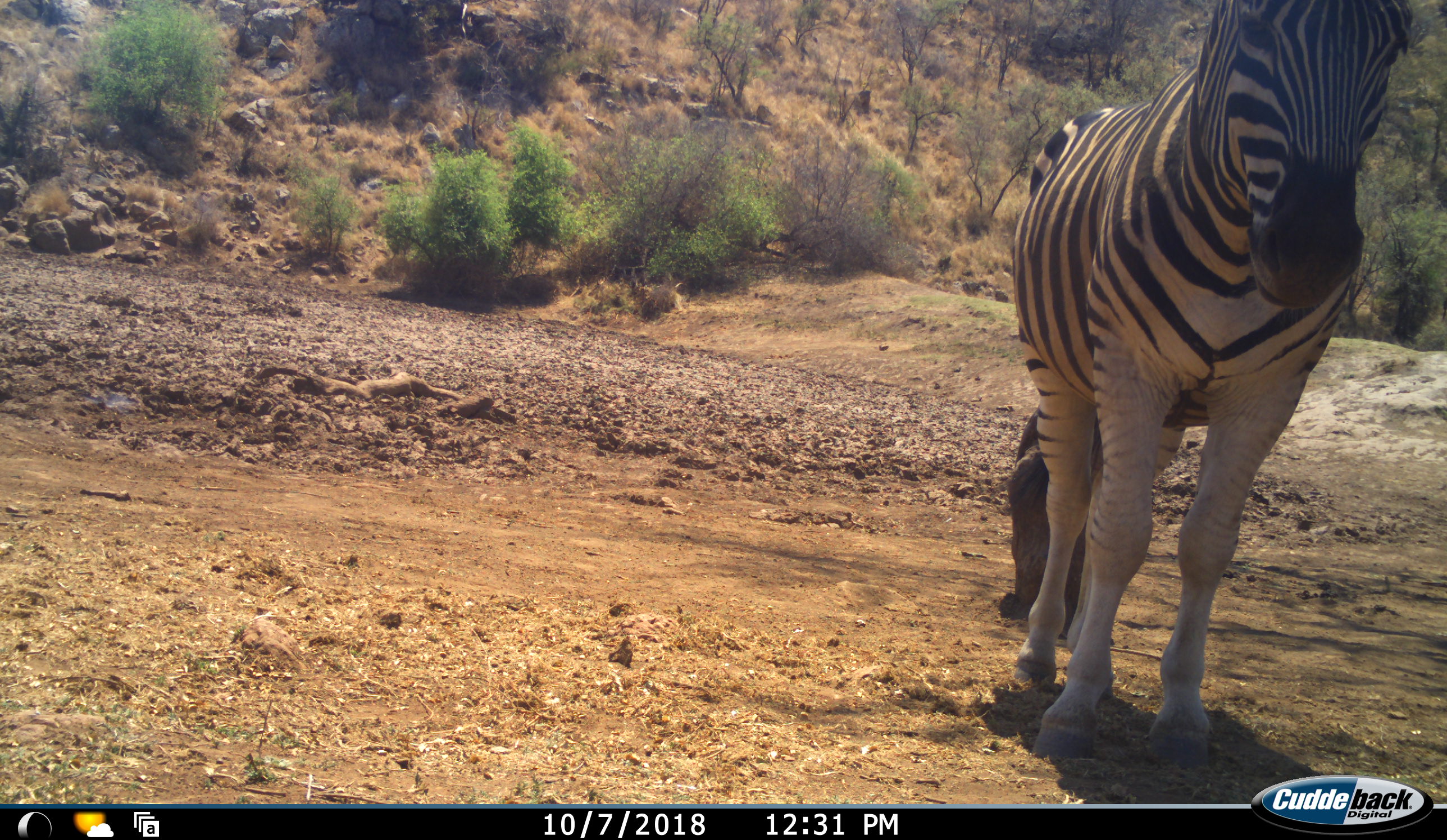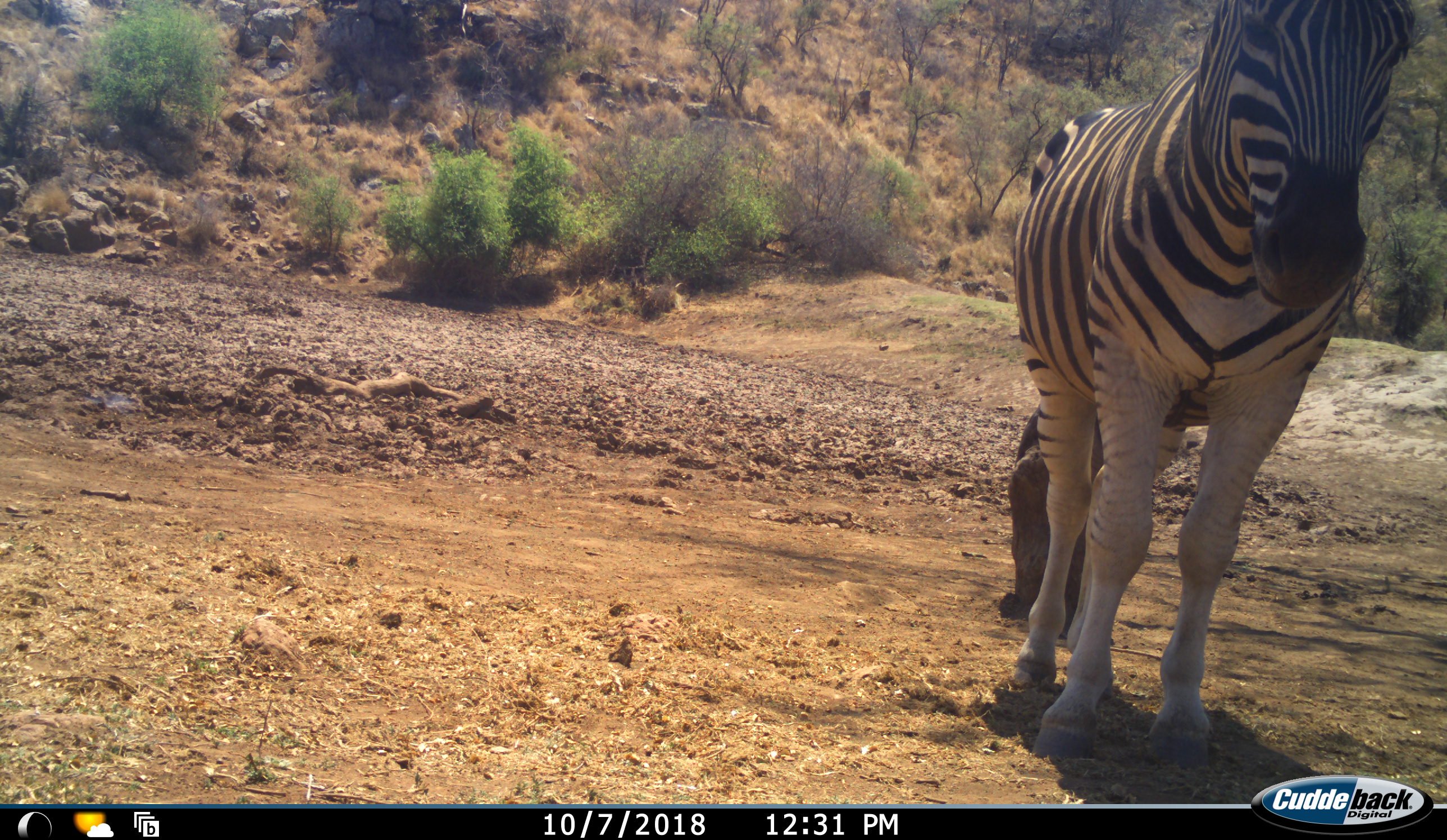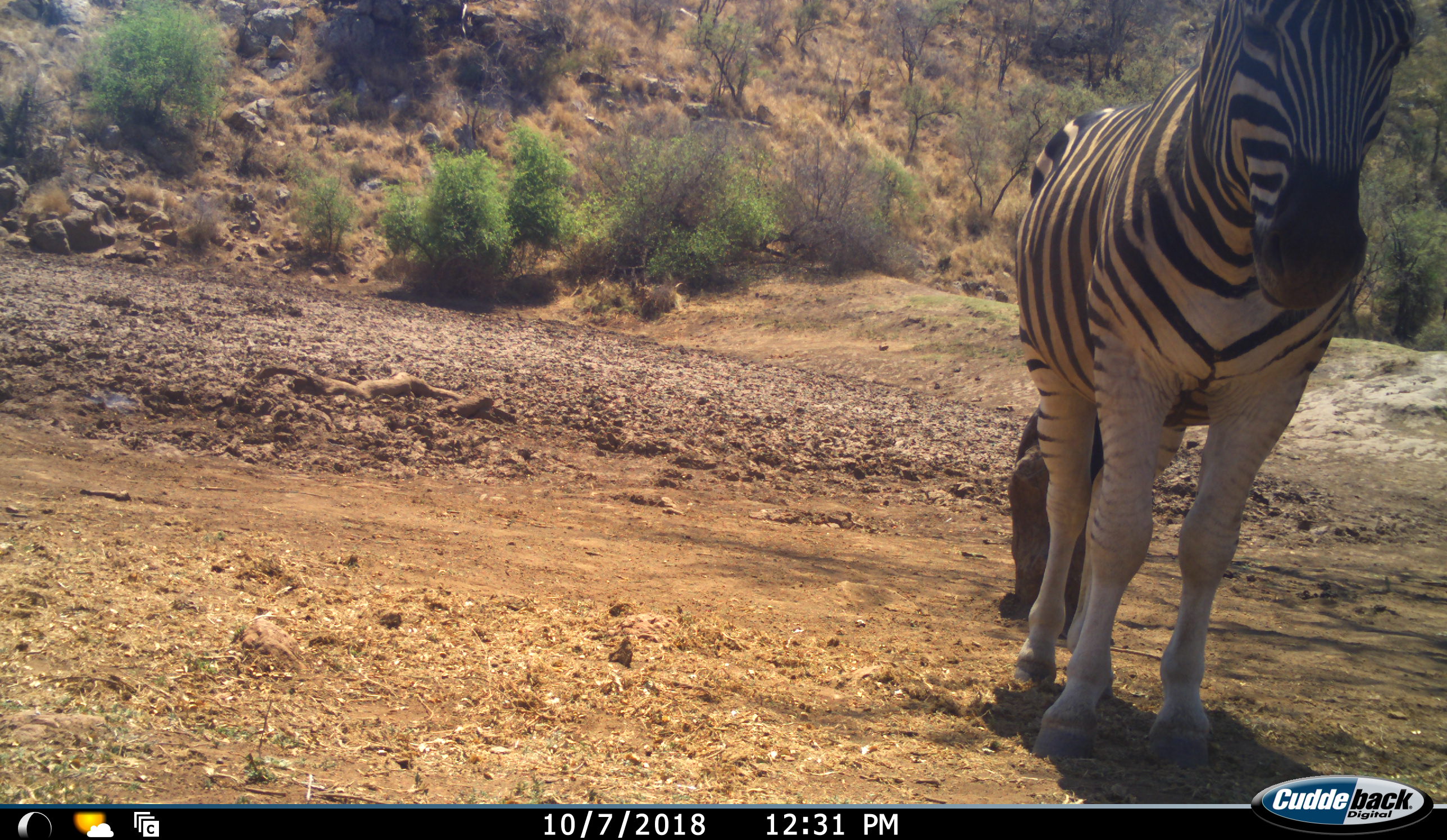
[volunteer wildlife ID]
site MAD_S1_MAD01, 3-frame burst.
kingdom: Animalia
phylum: Chordata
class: Mammalia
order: Perissodactyla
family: Equidae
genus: Equus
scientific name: Equus quagga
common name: plains zebra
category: zebraplains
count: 1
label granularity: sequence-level